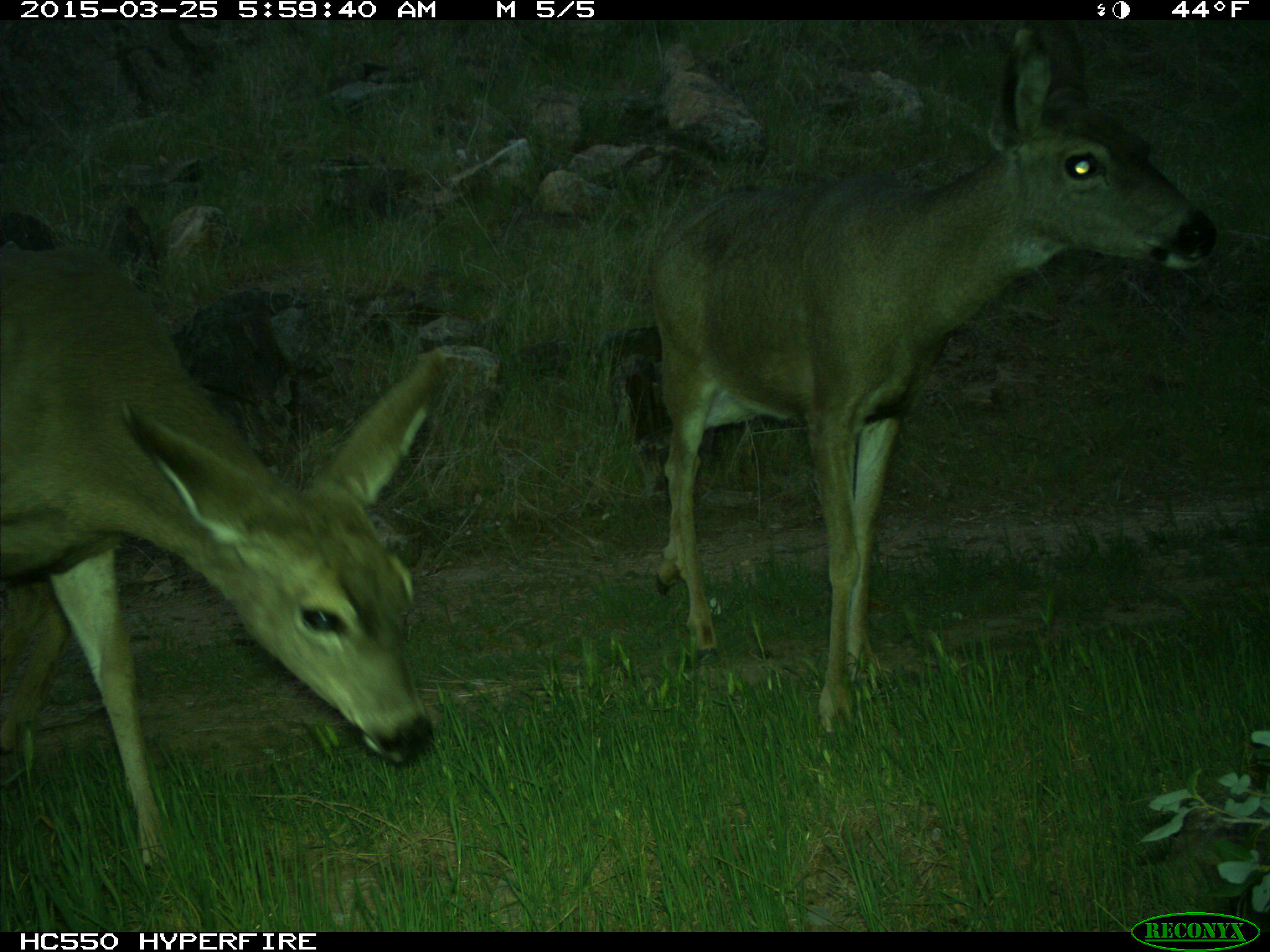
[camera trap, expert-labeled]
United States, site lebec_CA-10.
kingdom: Animalia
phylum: Chordata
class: Mammalia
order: Artiodactyla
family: Cervidae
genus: Odocoileus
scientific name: Odocoileus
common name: deer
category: unidentified deer